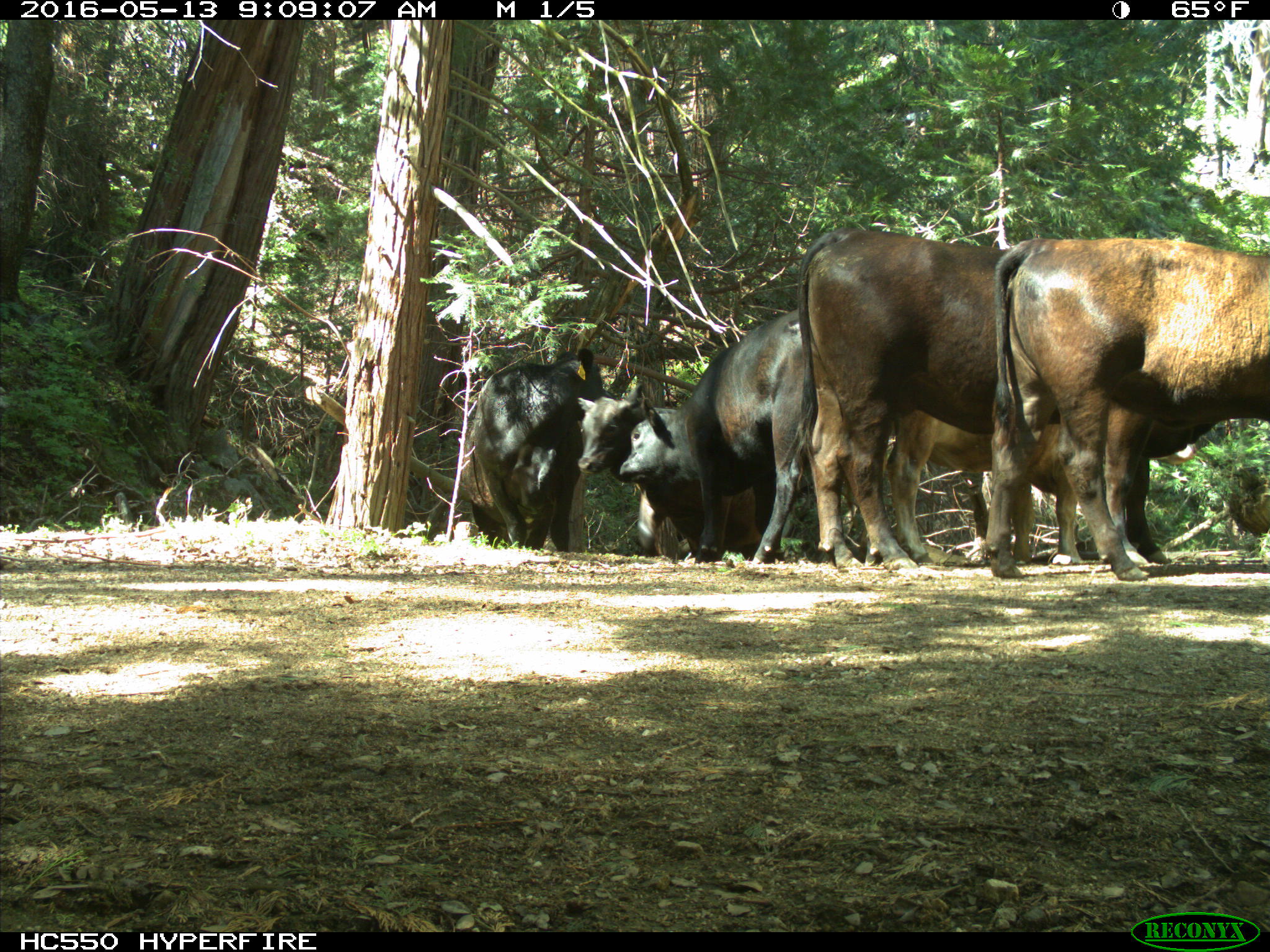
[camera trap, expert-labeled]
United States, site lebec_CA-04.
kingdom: Animalia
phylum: Chordata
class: Mammalia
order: Artiodactyla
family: Bovidae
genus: Bos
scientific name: Bos taurus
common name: domestic cow